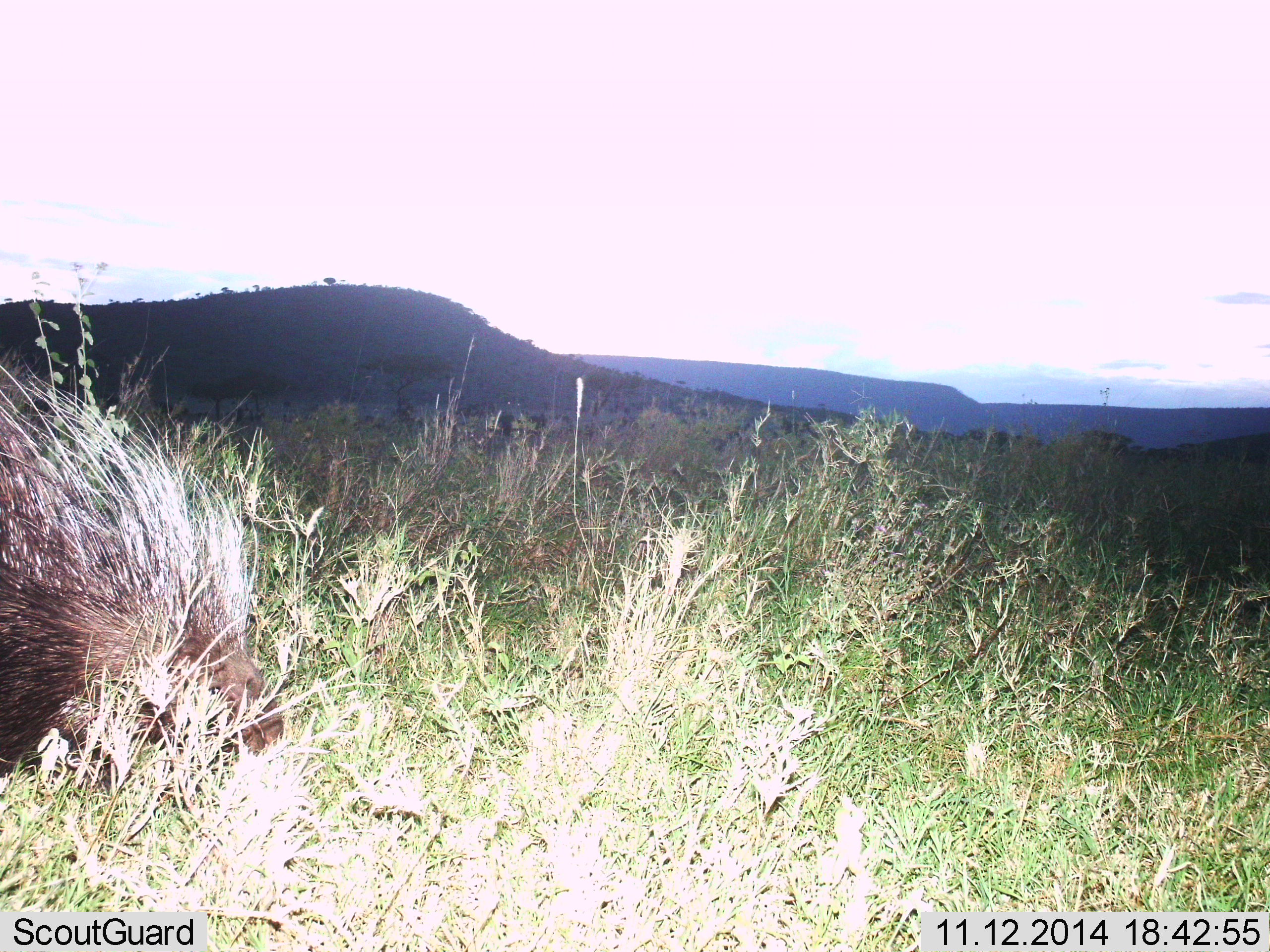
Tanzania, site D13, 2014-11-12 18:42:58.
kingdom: Animalia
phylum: Chordata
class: Mammalia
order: Rodentia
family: Hystricidae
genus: Hystrix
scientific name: Hystrix cristata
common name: crested porcupine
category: porcupine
Porcupine (crested porcupine) (Hystrix cristata), count 1. Behavior (volunteer vote fractions): standing 60%, resting 0%, moving 10%, interacting 0%. Young present (vote fraction): 0%. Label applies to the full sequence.